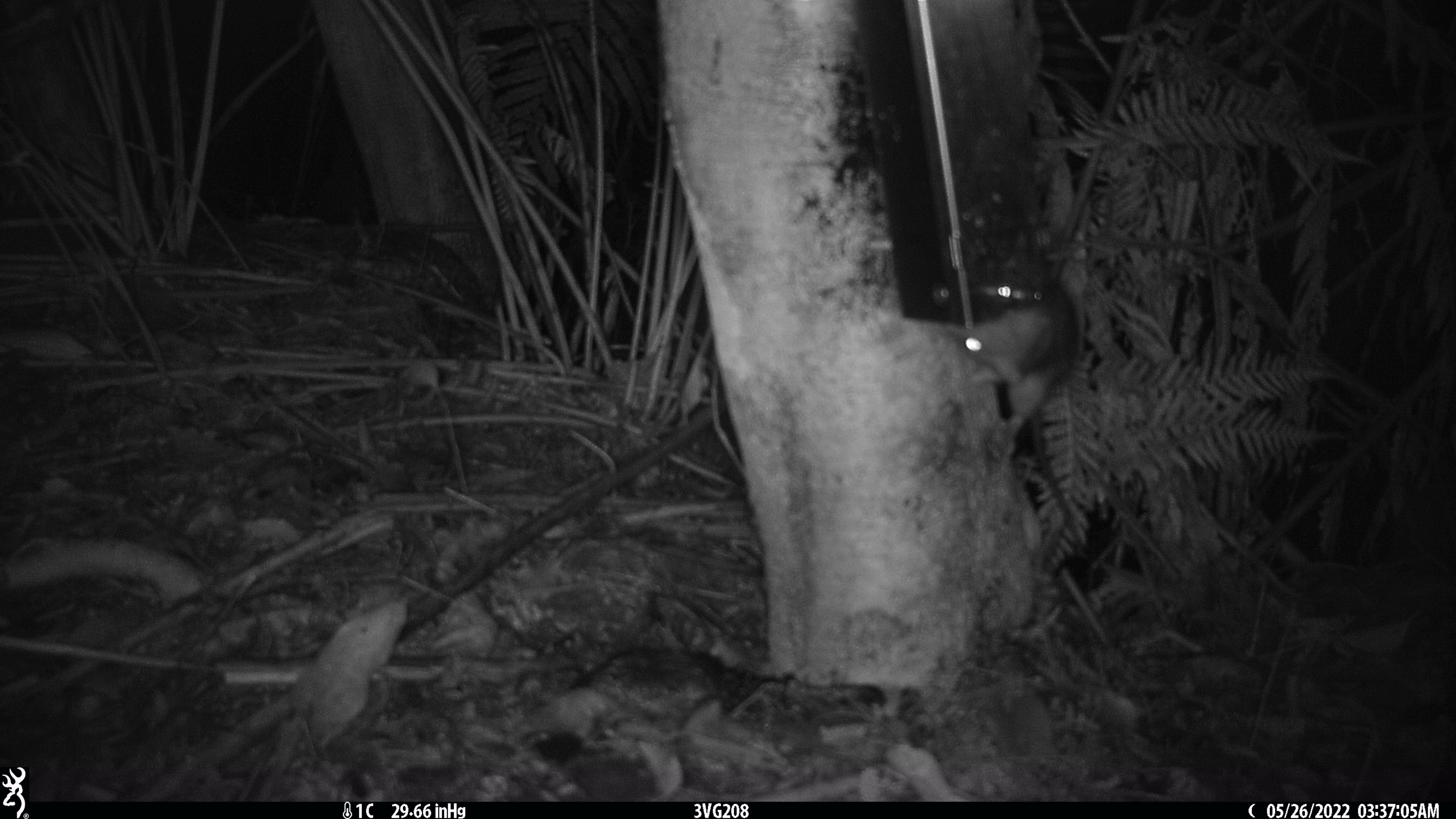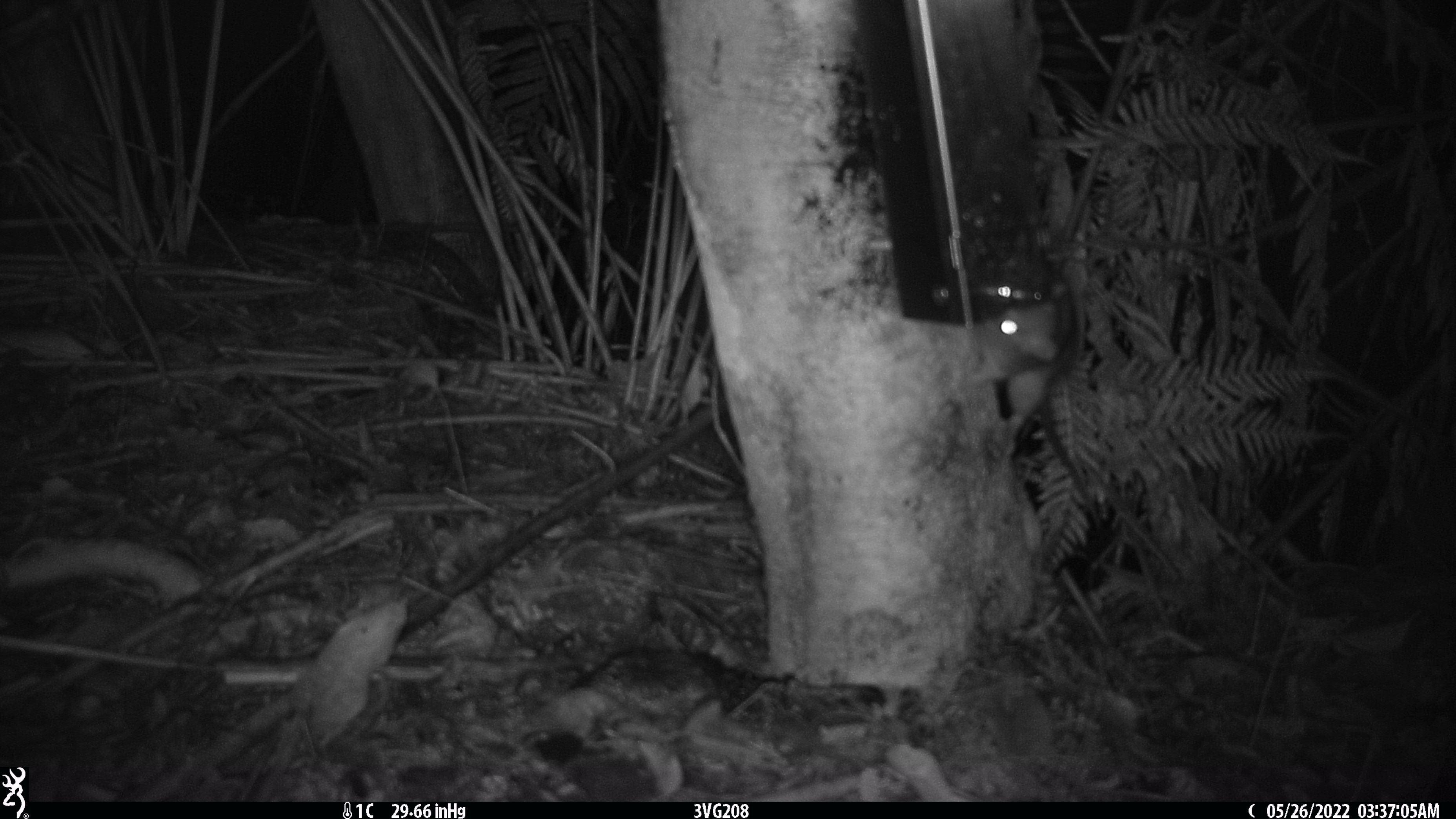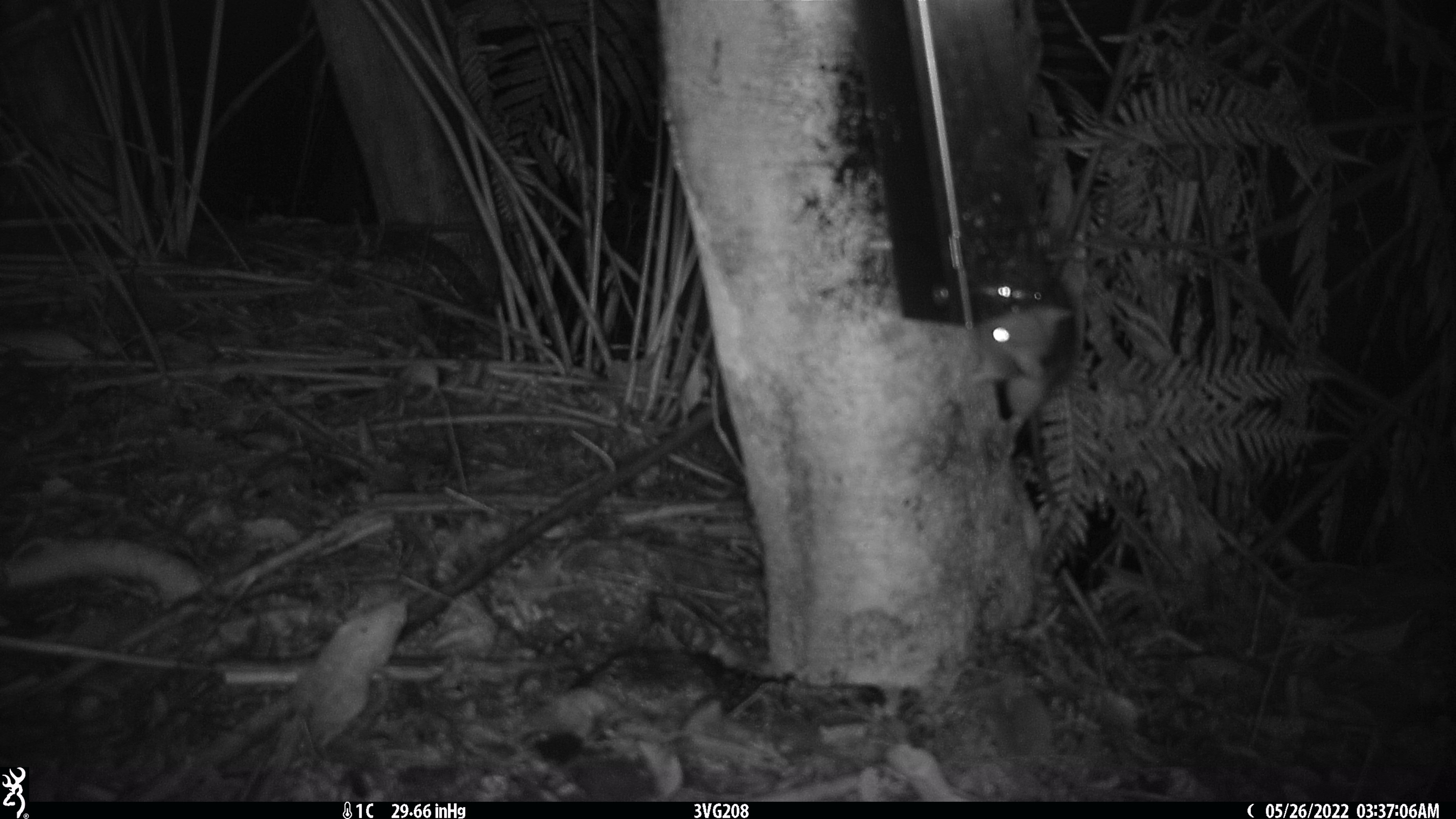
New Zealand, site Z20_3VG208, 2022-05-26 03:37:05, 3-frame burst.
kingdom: Animalia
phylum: Chordata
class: Mammalia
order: Rodentia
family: Muridae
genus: Rattus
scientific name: Rattus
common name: rat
Rat (Rattus).